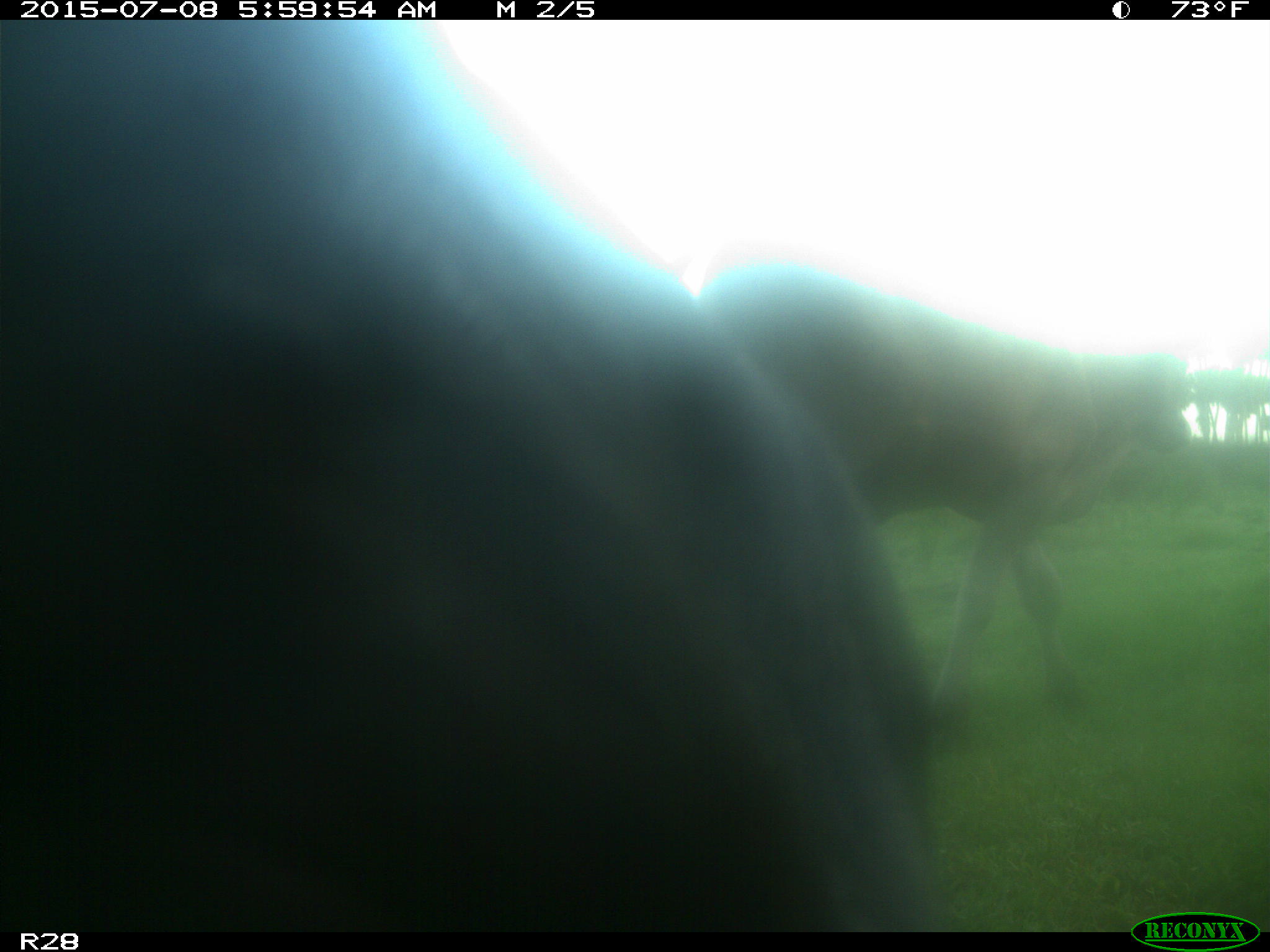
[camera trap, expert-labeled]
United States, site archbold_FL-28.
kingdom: Animalia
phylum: Chordata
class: Mammalia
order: Artiodactyla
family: Bovidae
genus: Bos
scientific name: Bos taurus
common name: domestic cow